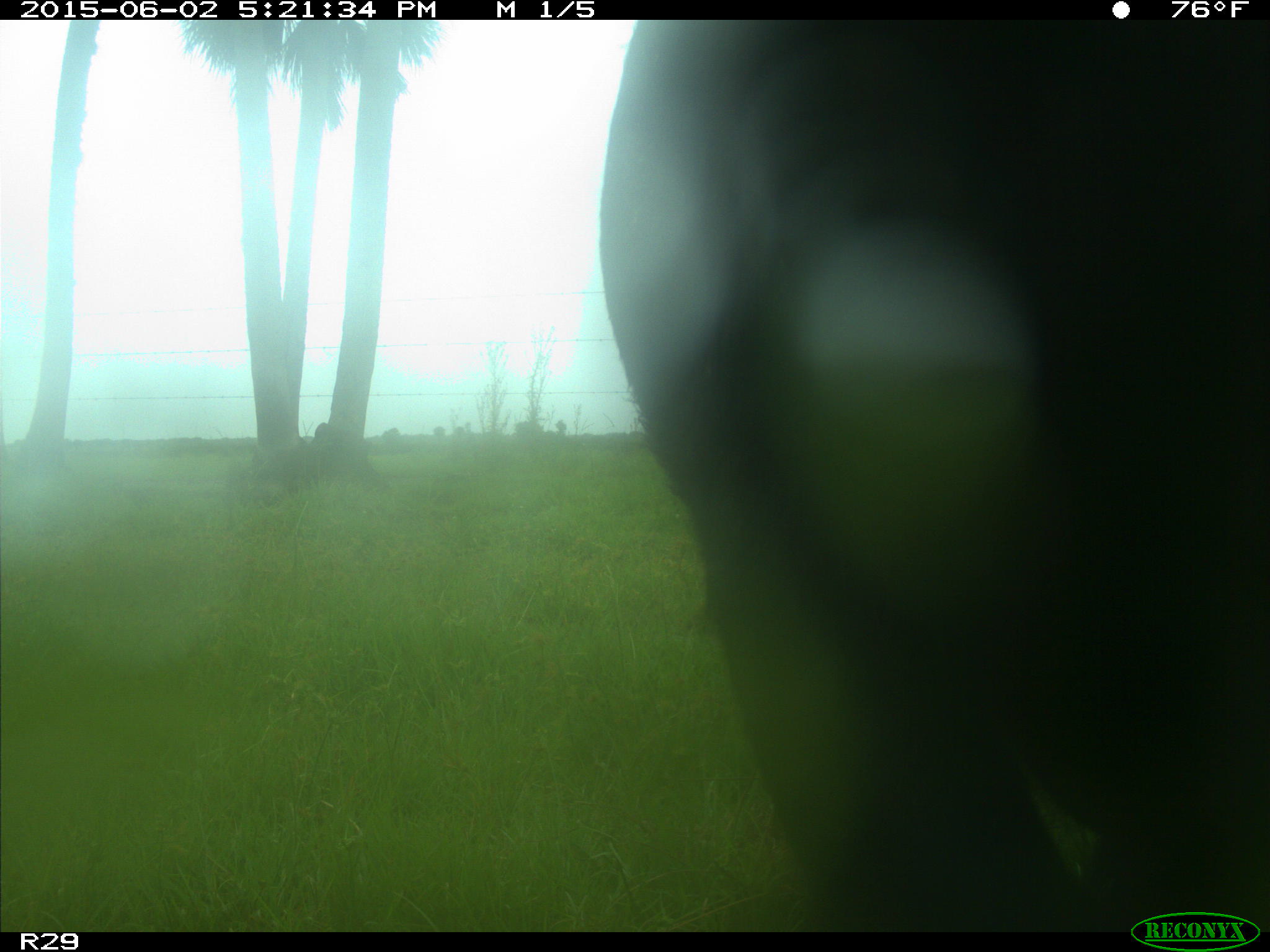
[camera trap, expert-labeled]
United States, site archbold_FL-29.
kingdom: Animalia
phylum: Chordata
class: Mammalia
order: Artiodactyla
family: Bovidae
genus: Bos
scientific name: Bos taurus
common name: domestic cow